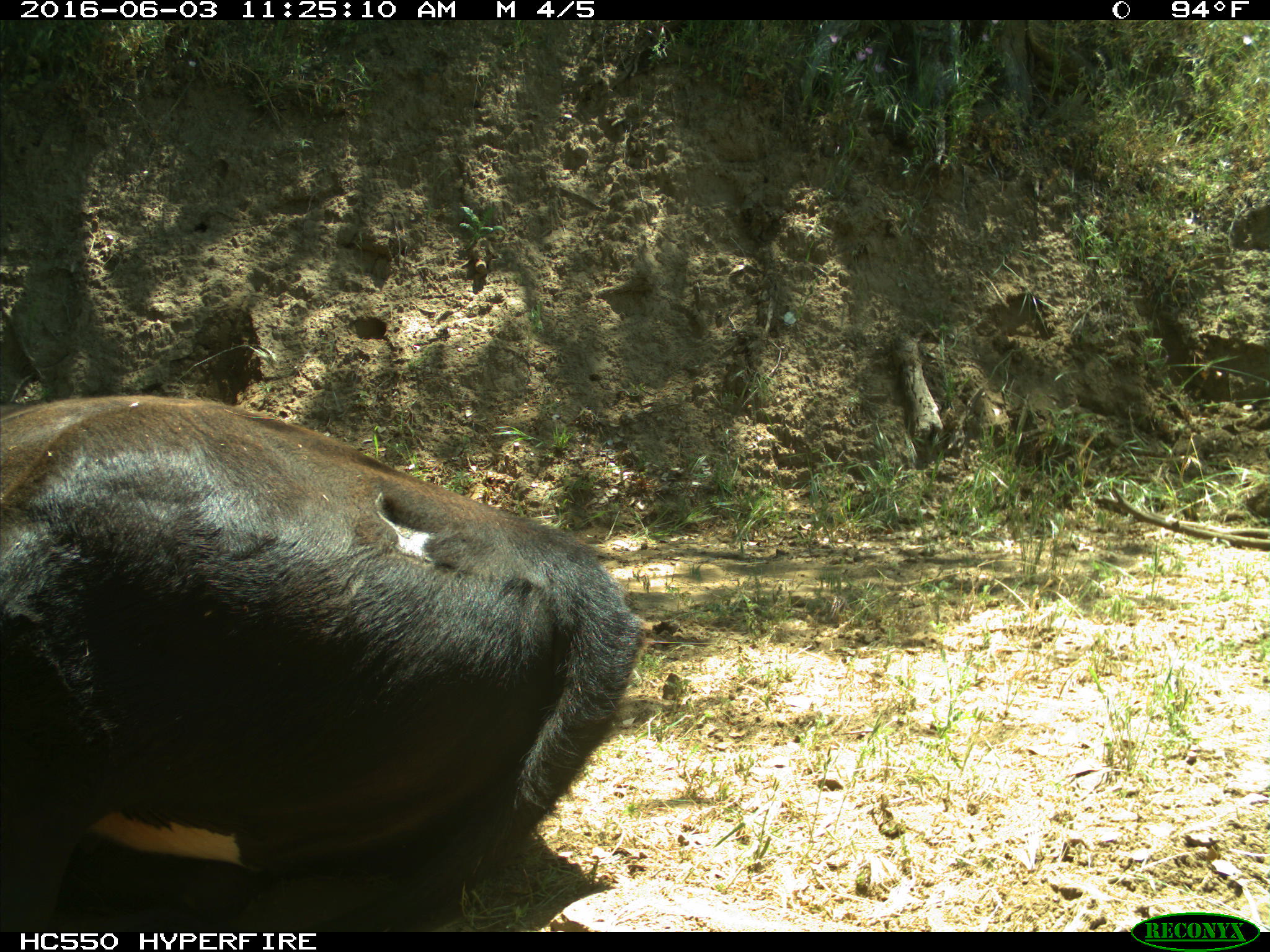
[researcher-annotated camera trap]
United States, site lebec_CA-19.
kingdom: Animalia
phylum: Chordata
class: Mammalia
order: Artiodactyla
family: Bovidae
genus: Bos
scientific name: Bos taurus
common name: domestic cow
Bos taurus (domestic cow).